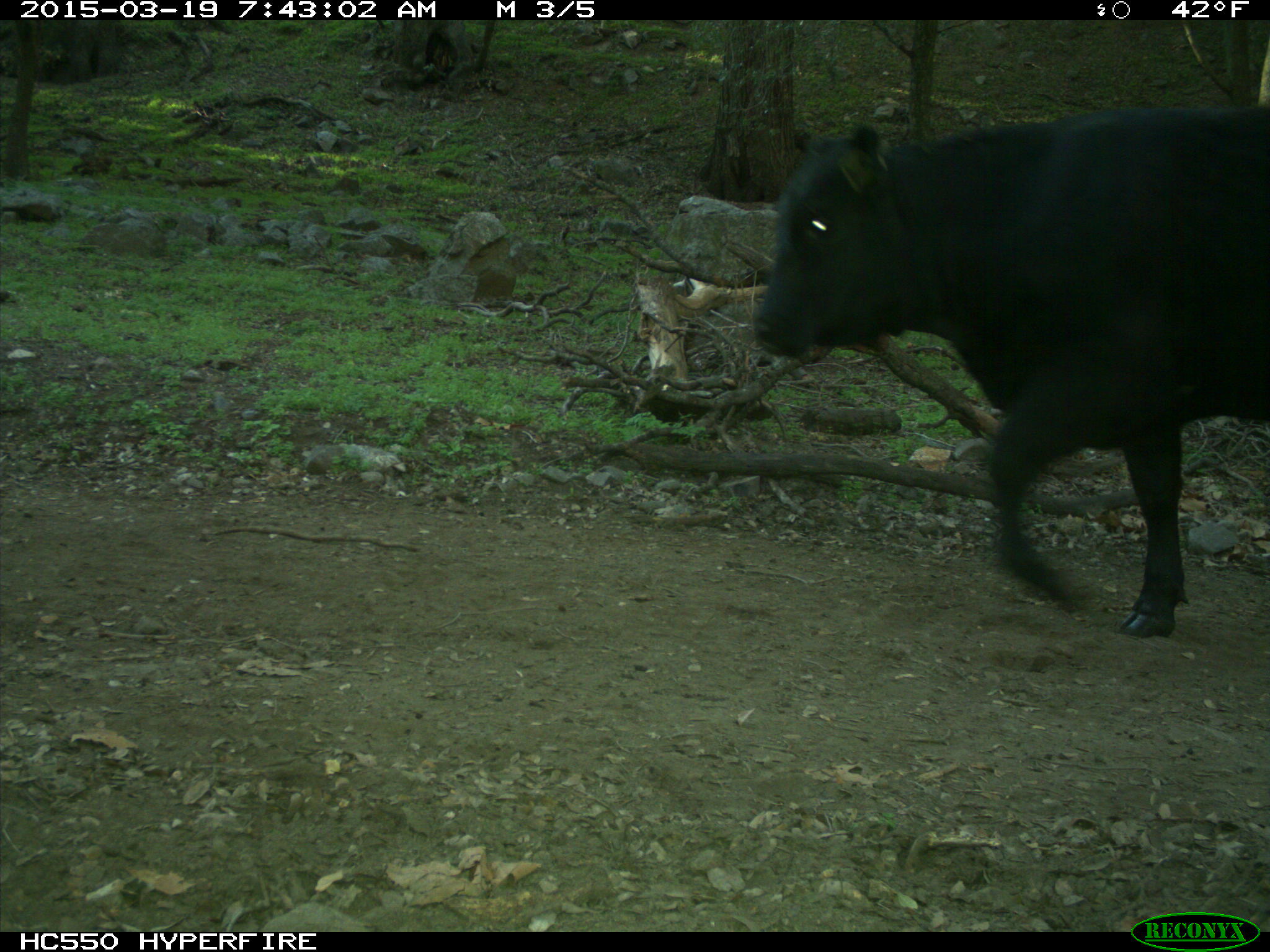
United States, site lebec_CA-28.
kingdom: Animalia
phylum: Chordata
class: Mammalia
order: Artiodactyla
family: Bovidae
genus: Bos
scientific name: Bos taurus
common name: domestic cow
Bos taurus (domestic cow).